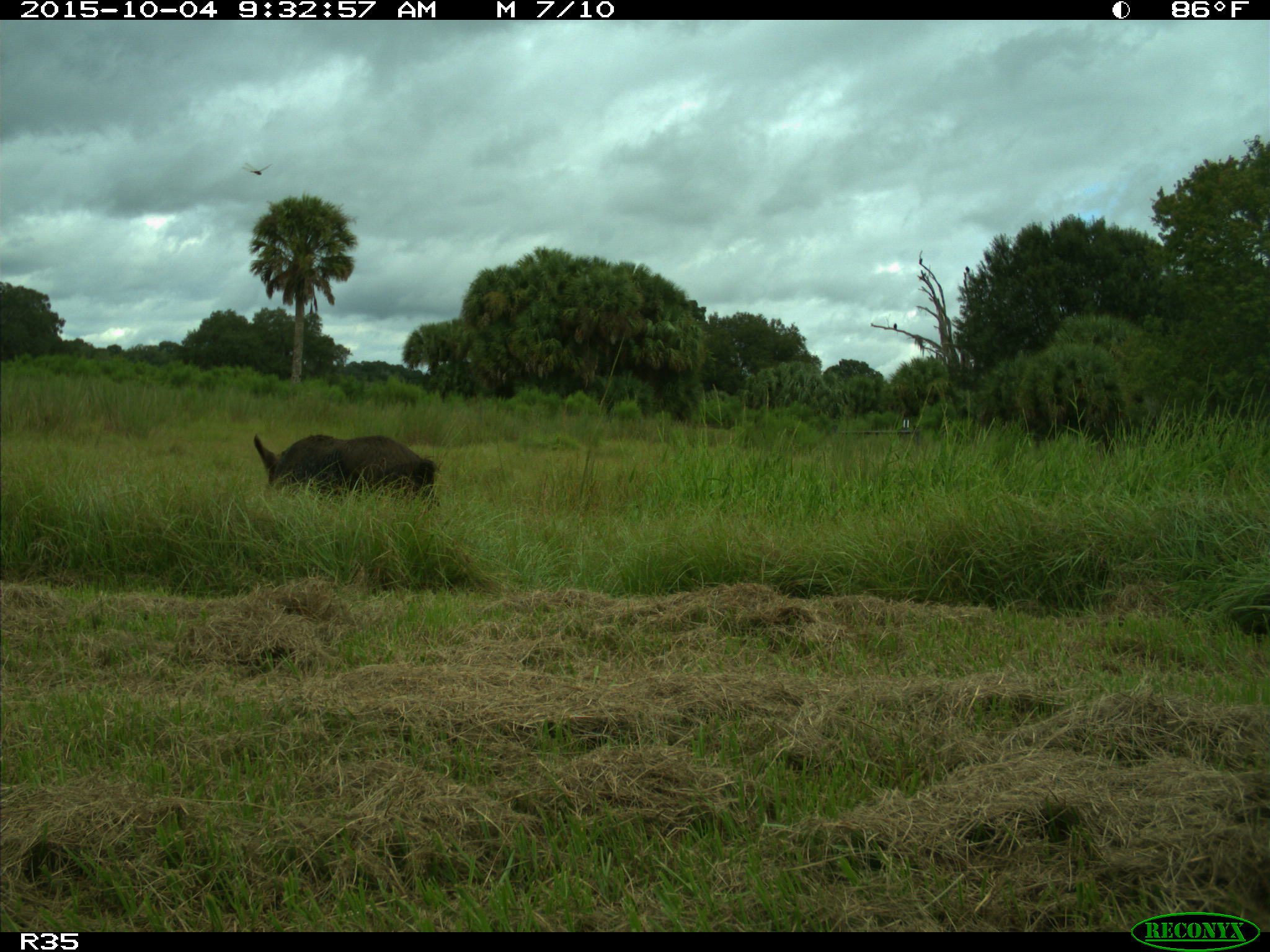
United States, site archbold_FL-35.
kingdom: Animalia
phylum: Chordata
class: Mammalia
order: Artiodactyla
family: Suidae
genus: Sus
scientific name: Sus scrofa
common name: wild boar